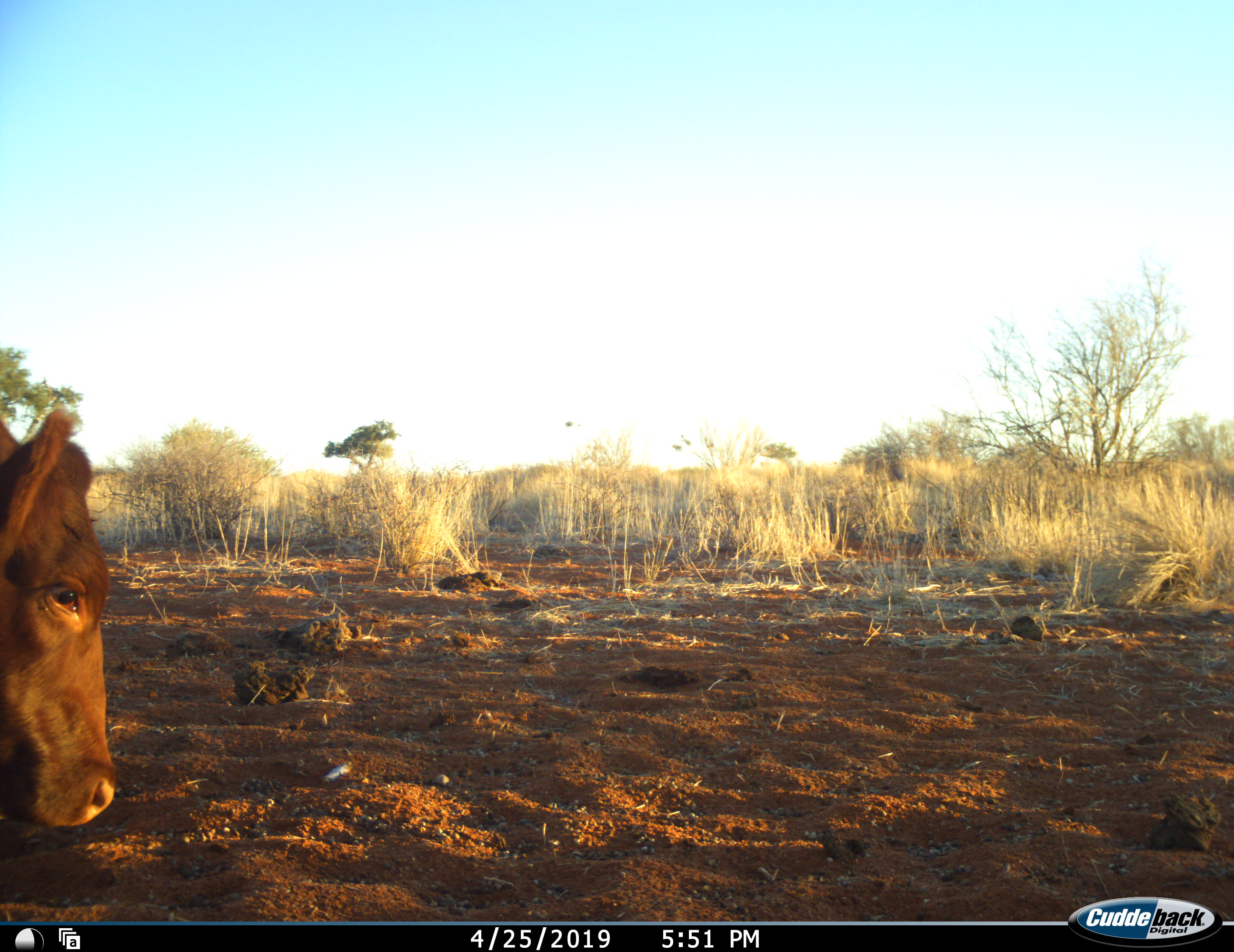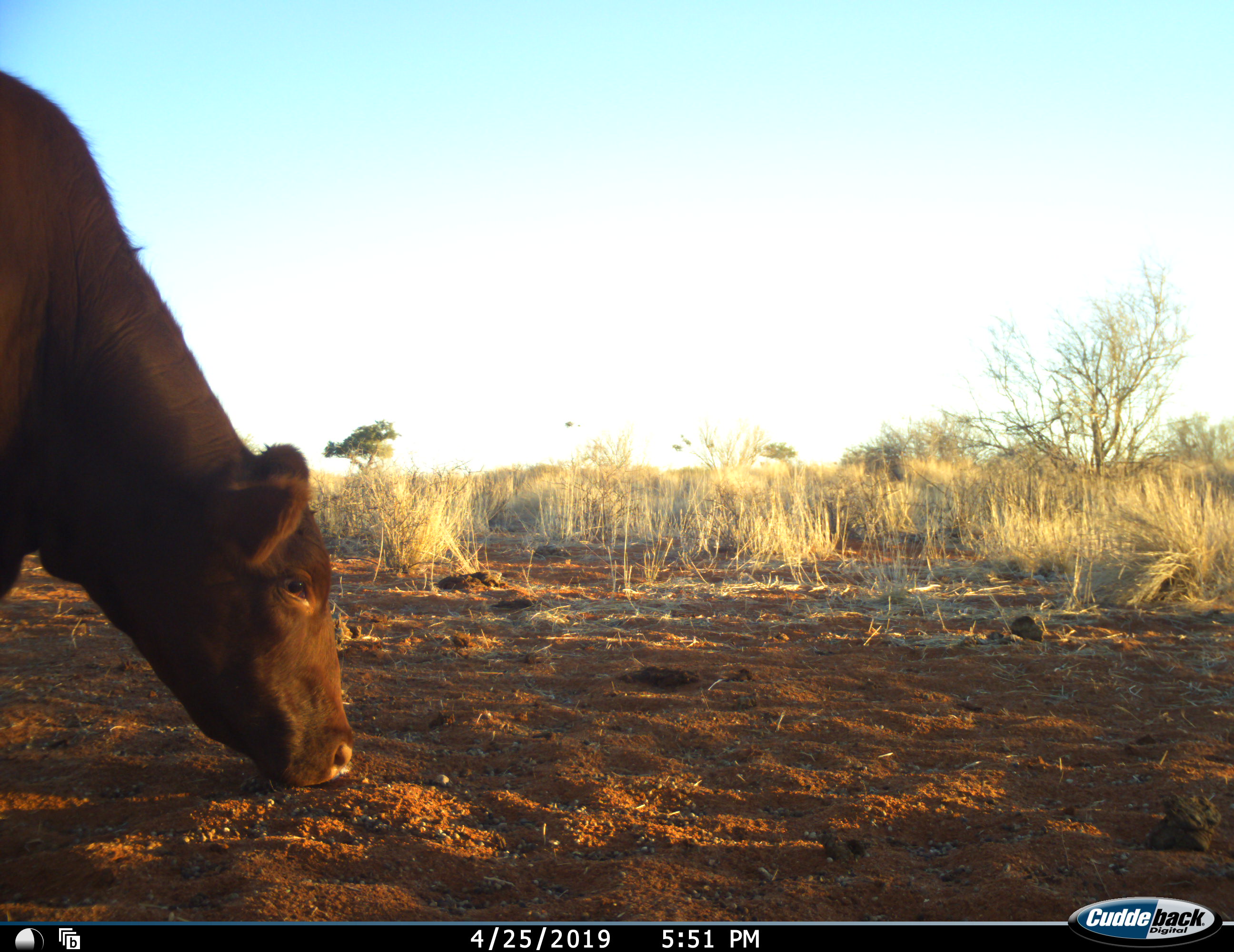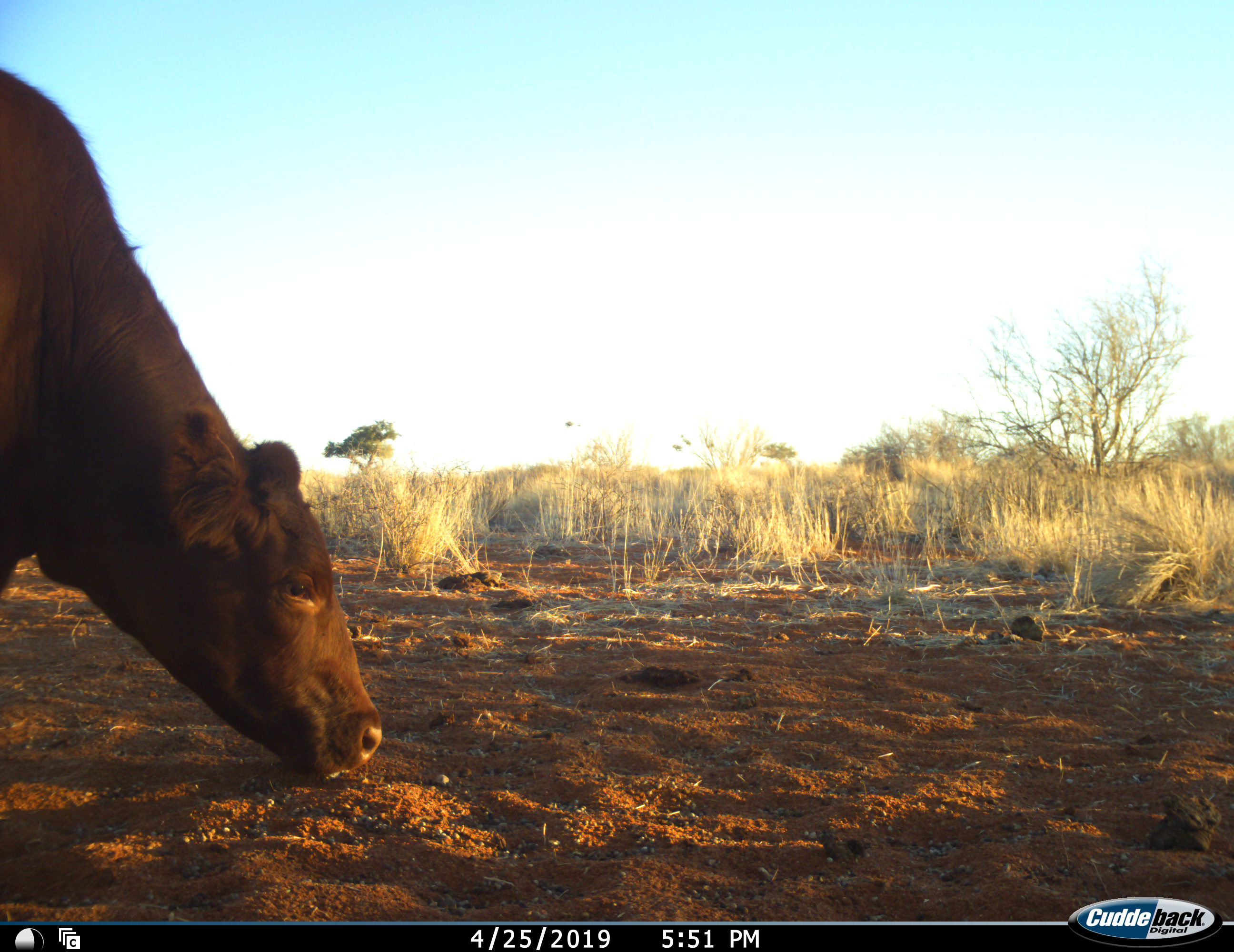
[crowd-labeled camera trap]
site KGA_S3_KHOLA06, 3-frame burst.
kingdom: Animalia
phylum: Chordata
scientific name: Vertebrata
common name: domestic animal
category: domesticanimal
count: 1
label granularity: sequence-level